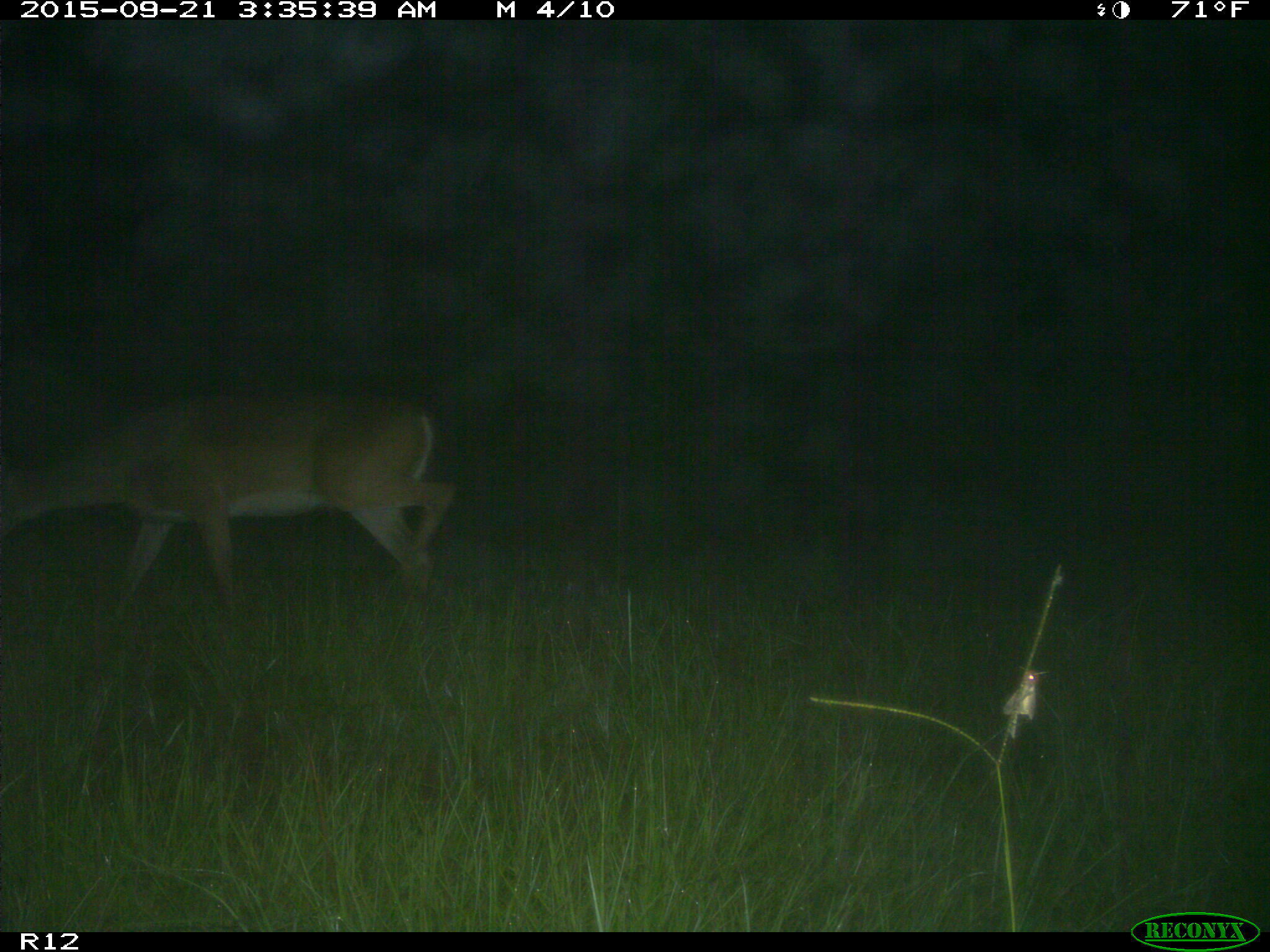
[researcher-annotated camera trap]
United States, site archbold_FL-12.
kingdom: Animalia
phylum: Chordata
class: Mammalia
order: Artiodactyla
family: Cervidae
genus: Odocoileus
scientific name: Odocoileus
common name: deer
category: unidentified deer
Unidentified deer (deer) (Odocoileus).